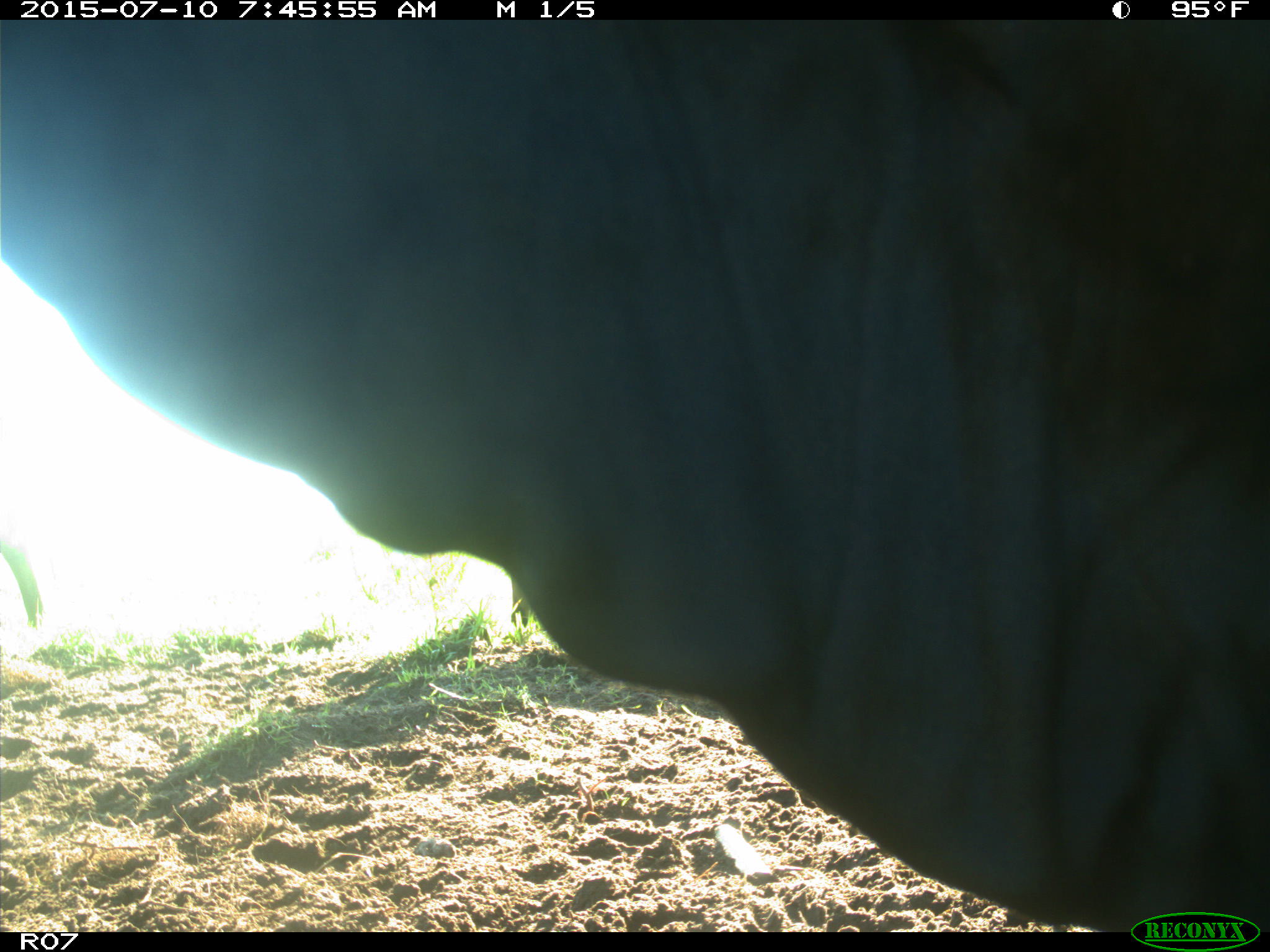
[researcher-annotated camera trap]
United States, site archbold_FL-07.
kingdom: Animalia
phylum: Chordata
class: Mammalia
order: Artiodactyla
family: Bovidae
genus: Bos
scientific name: Bos taurus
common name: domestic cow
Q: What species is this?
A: Bos taurus (domestic cow).